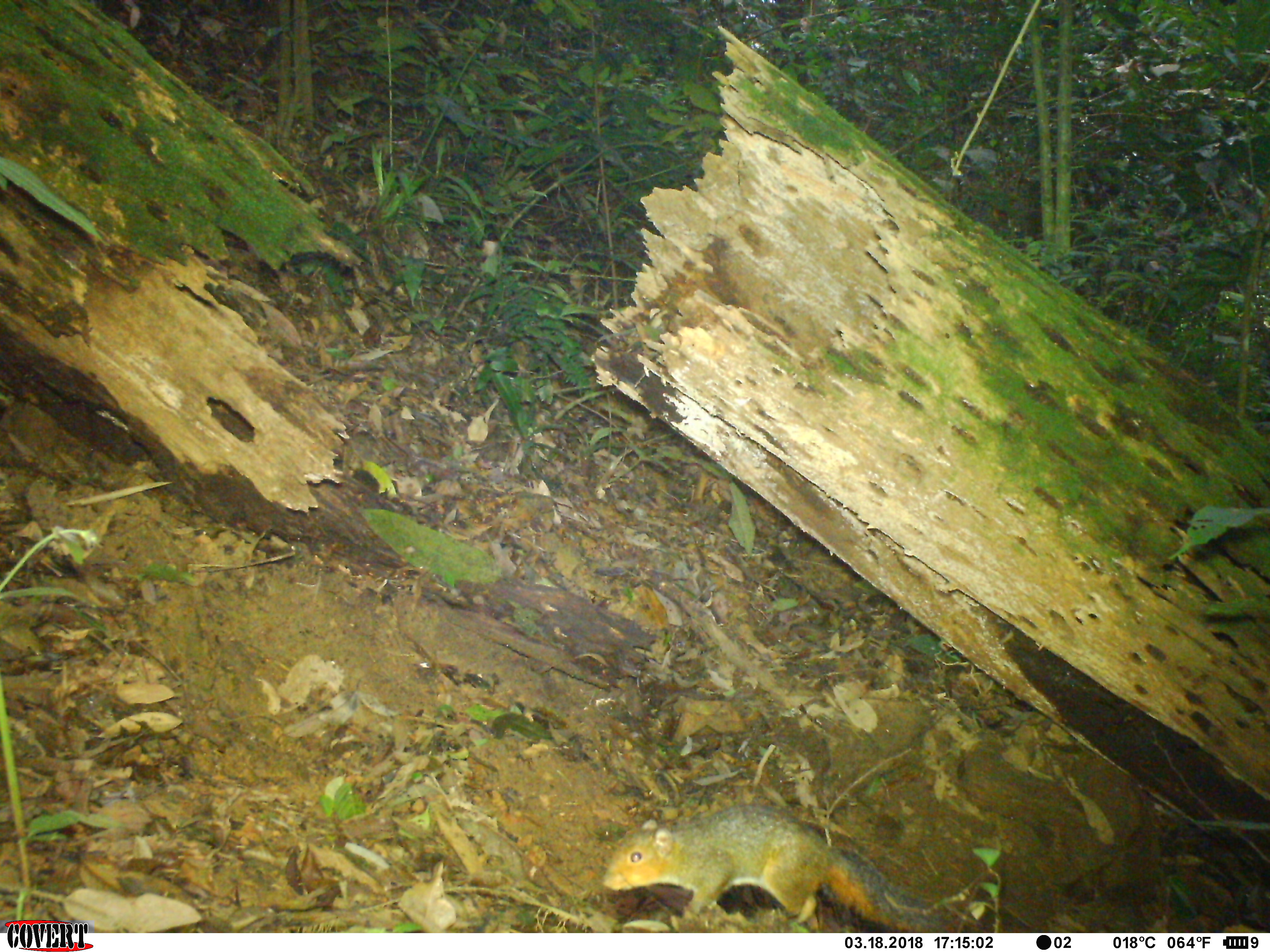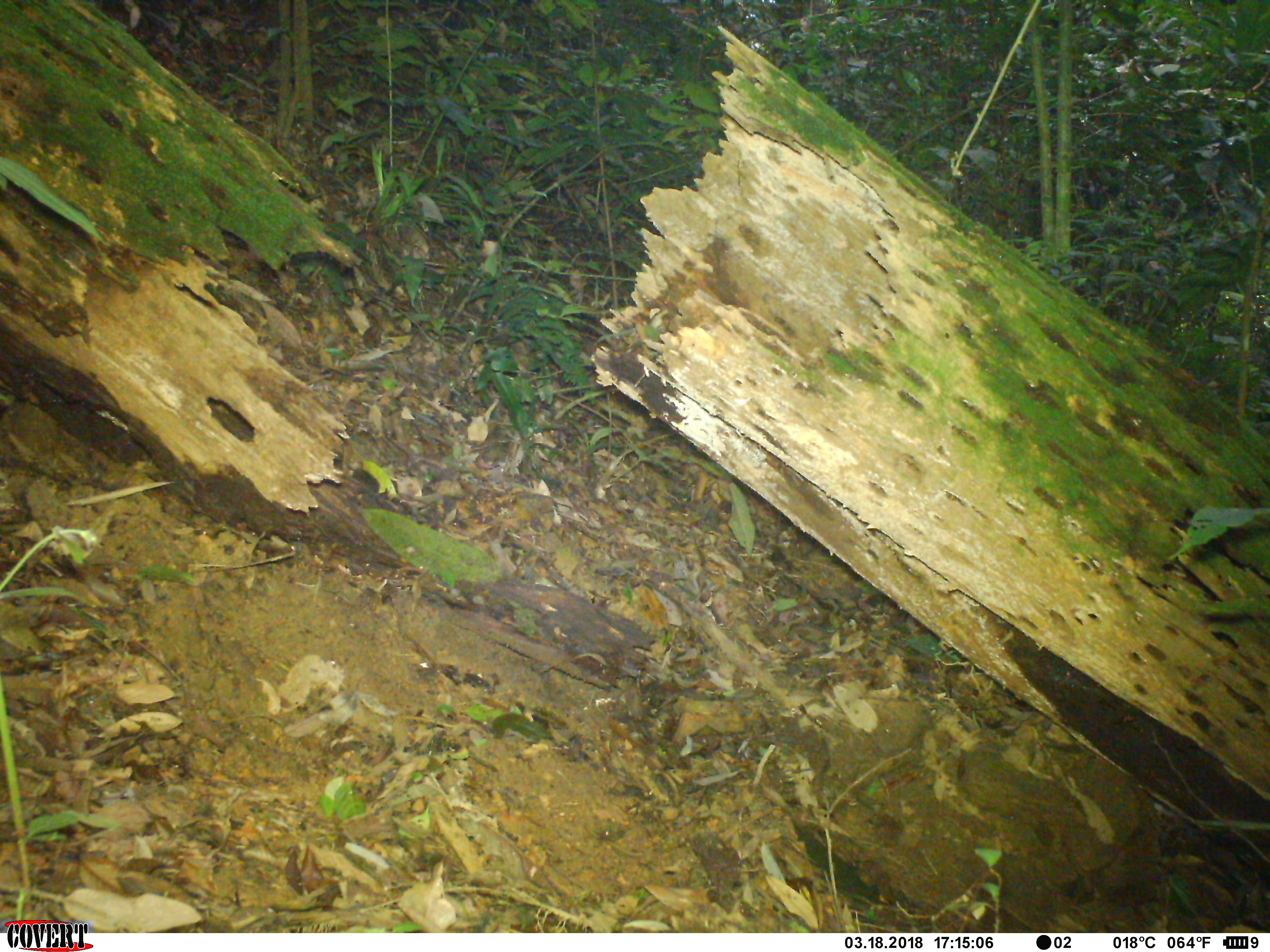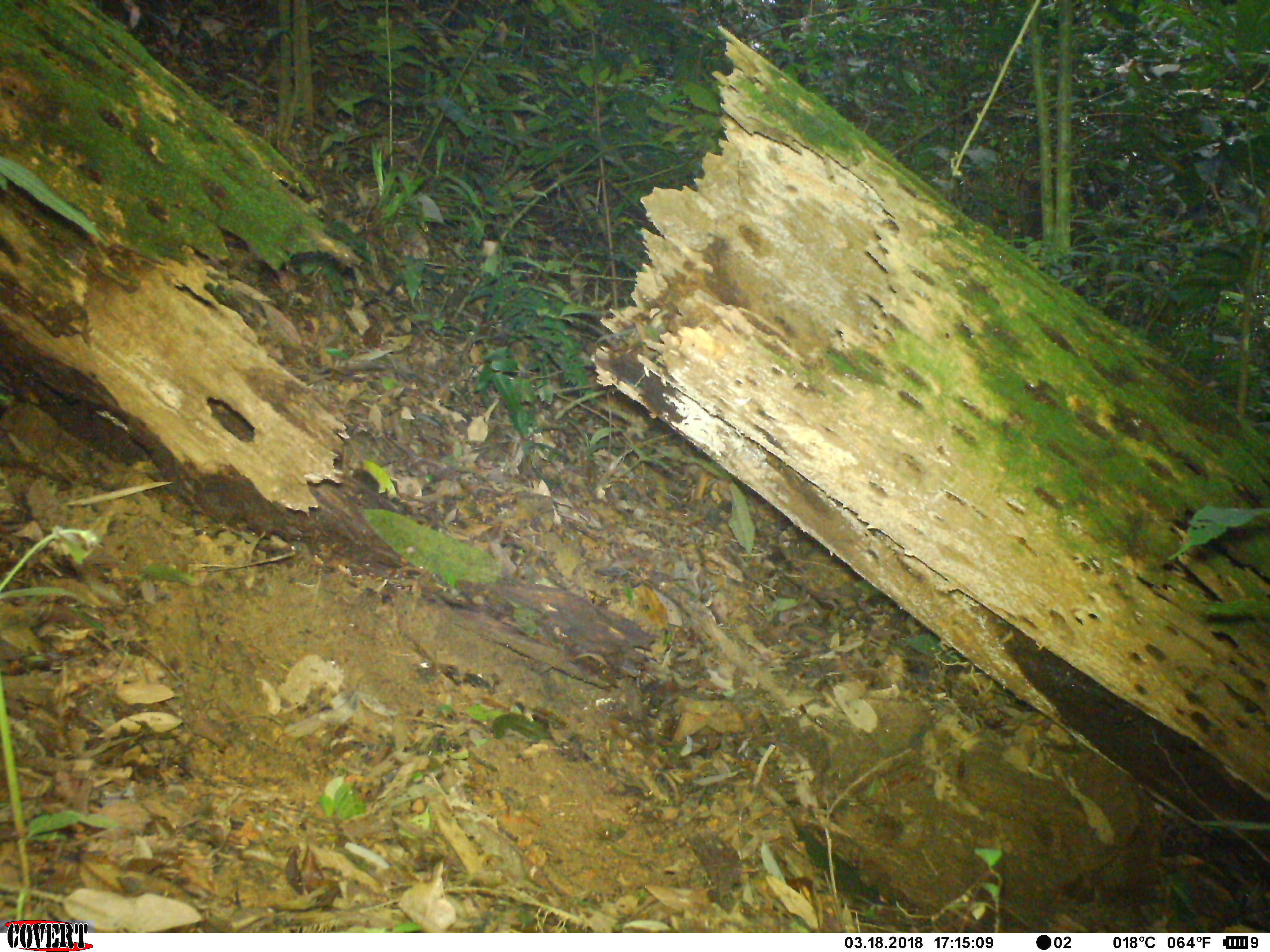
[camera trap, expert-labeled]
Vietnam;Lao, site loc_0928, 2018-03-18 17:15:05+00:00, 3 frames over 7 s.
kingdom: Animalia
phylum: Chordata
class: Mammalia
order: Rodentia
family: Sciuridae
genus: Dremomys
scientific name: Dremomys rufigenis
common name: red-cheeked squirrel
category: red cheeked squirrel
Red cheeked squirrel (red-cheeked squirrel) (Dremomys rufigenis). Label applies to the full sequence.